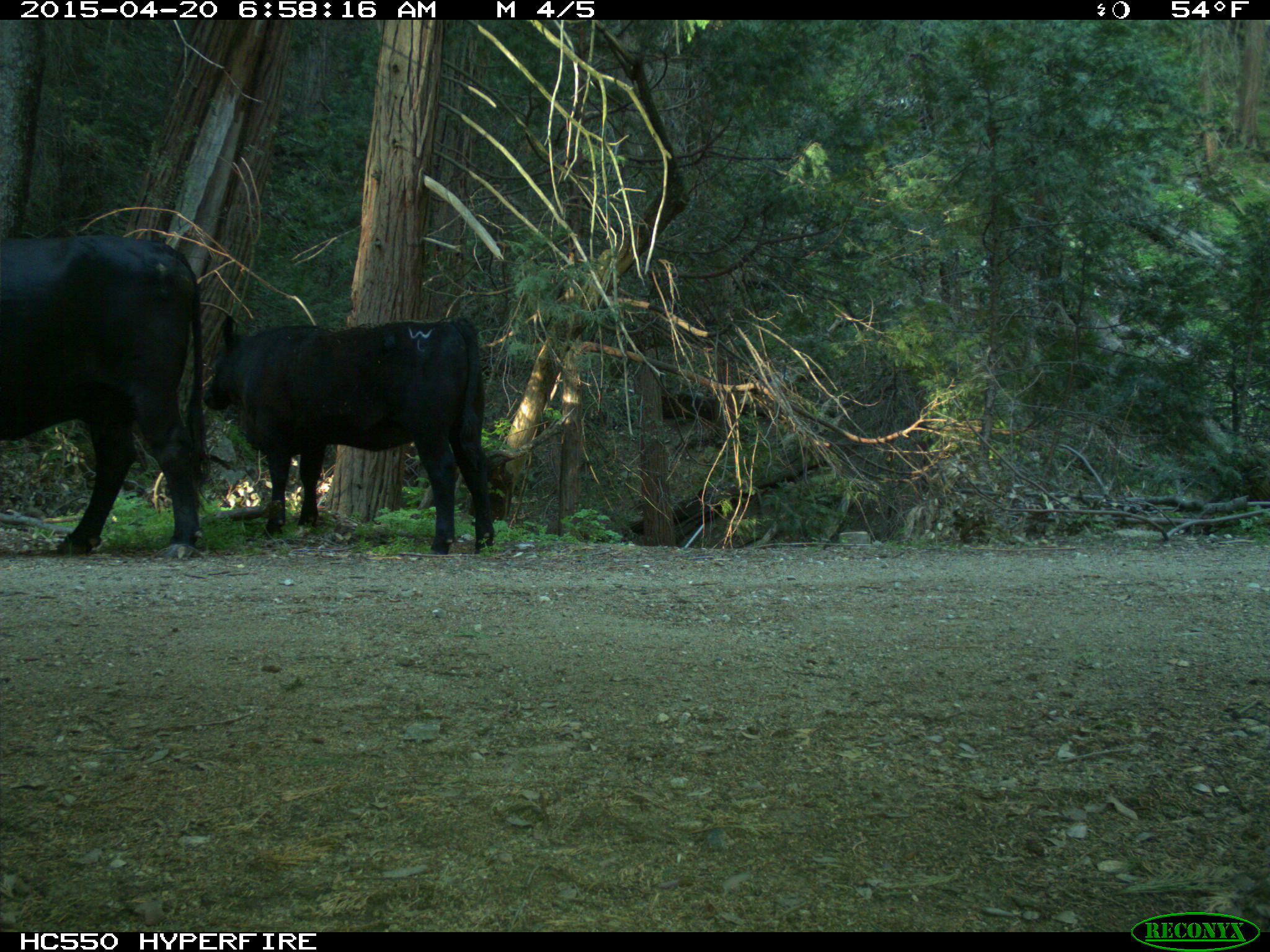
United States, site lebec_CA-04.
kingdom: Animalia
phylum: Chordata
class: Mammalia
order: Artiodactyla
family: Bovidae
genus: Bos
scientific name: Bos taurus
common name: domestic cow